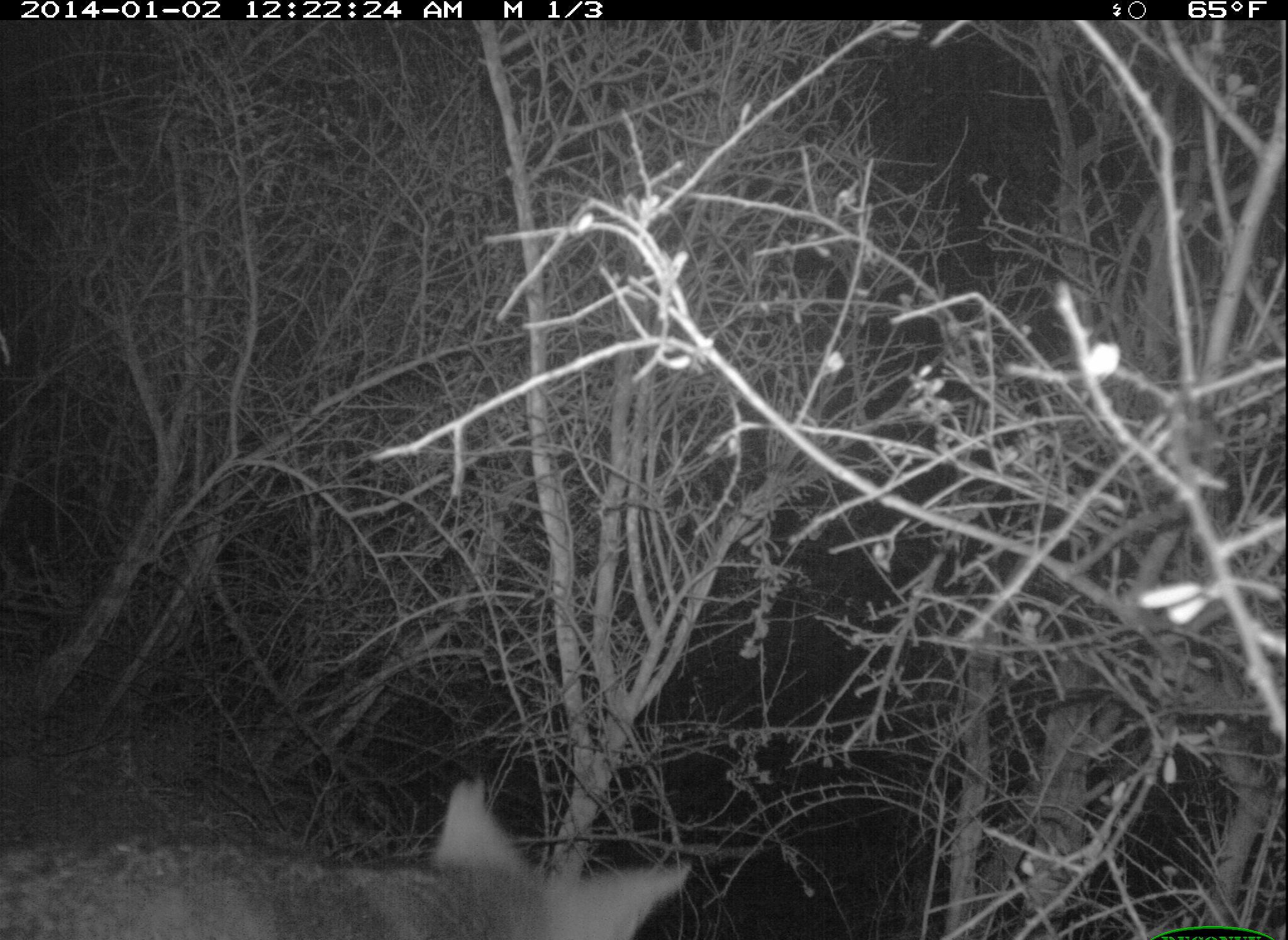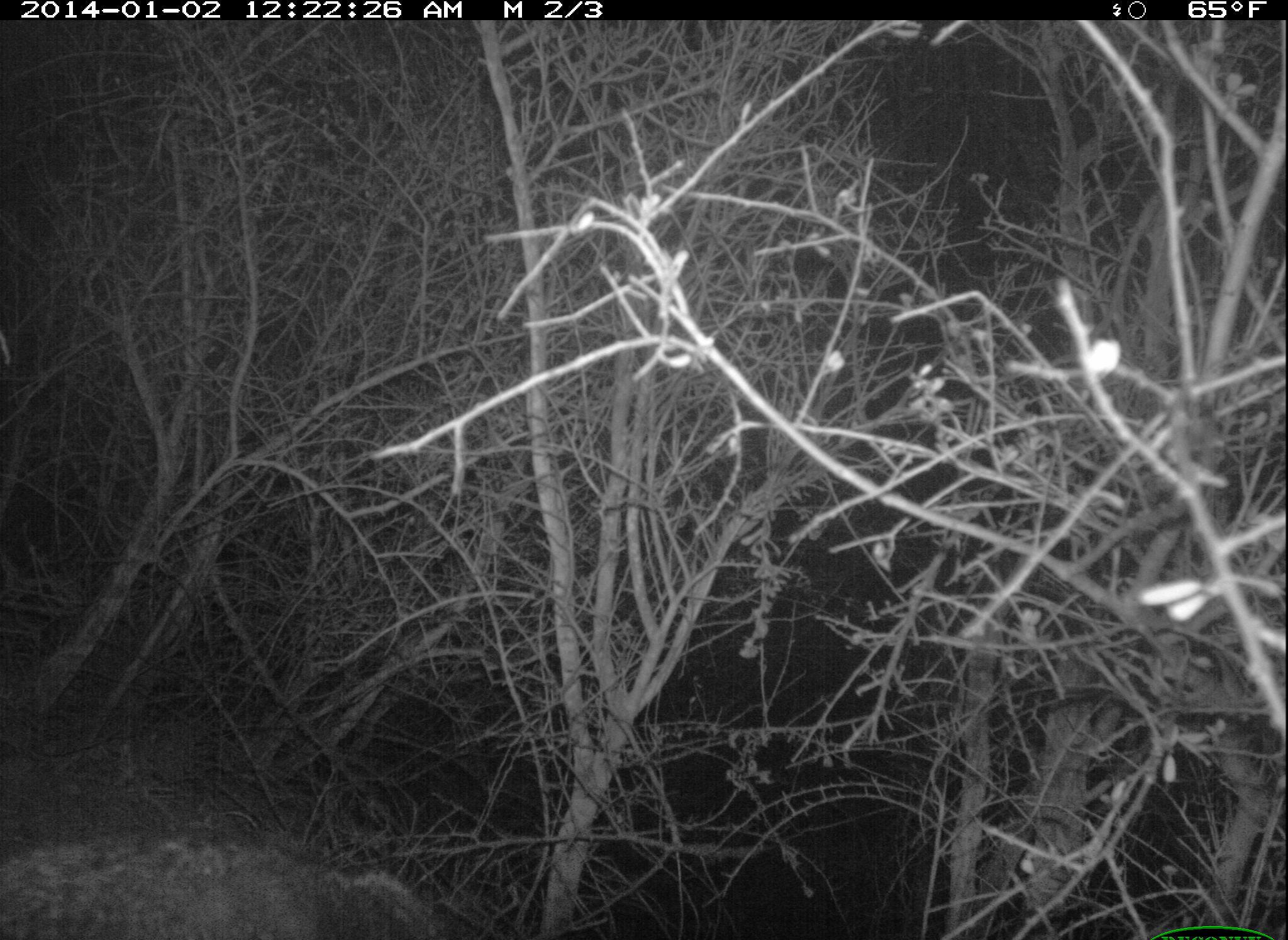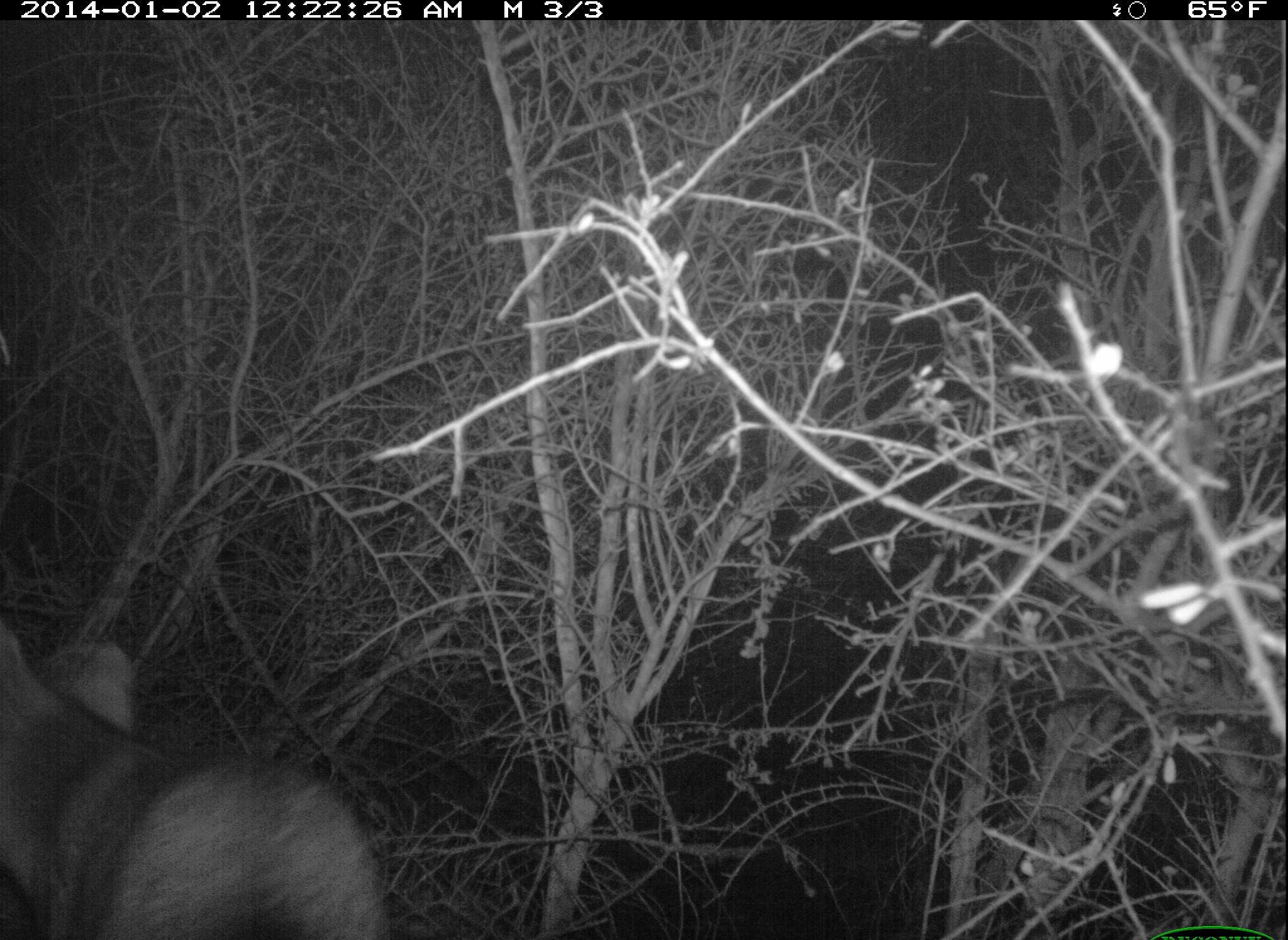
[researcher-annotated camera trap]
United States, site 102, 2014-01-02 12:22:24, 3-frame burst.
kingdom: Animalia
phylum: Chordata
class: Mammalia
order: Carnivora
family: Canidae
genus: Urocyon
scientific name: Urocyon cinereoargenteus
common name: gray fox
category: fox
Fox (gray fox) (Urocyon cinereoargenteus).